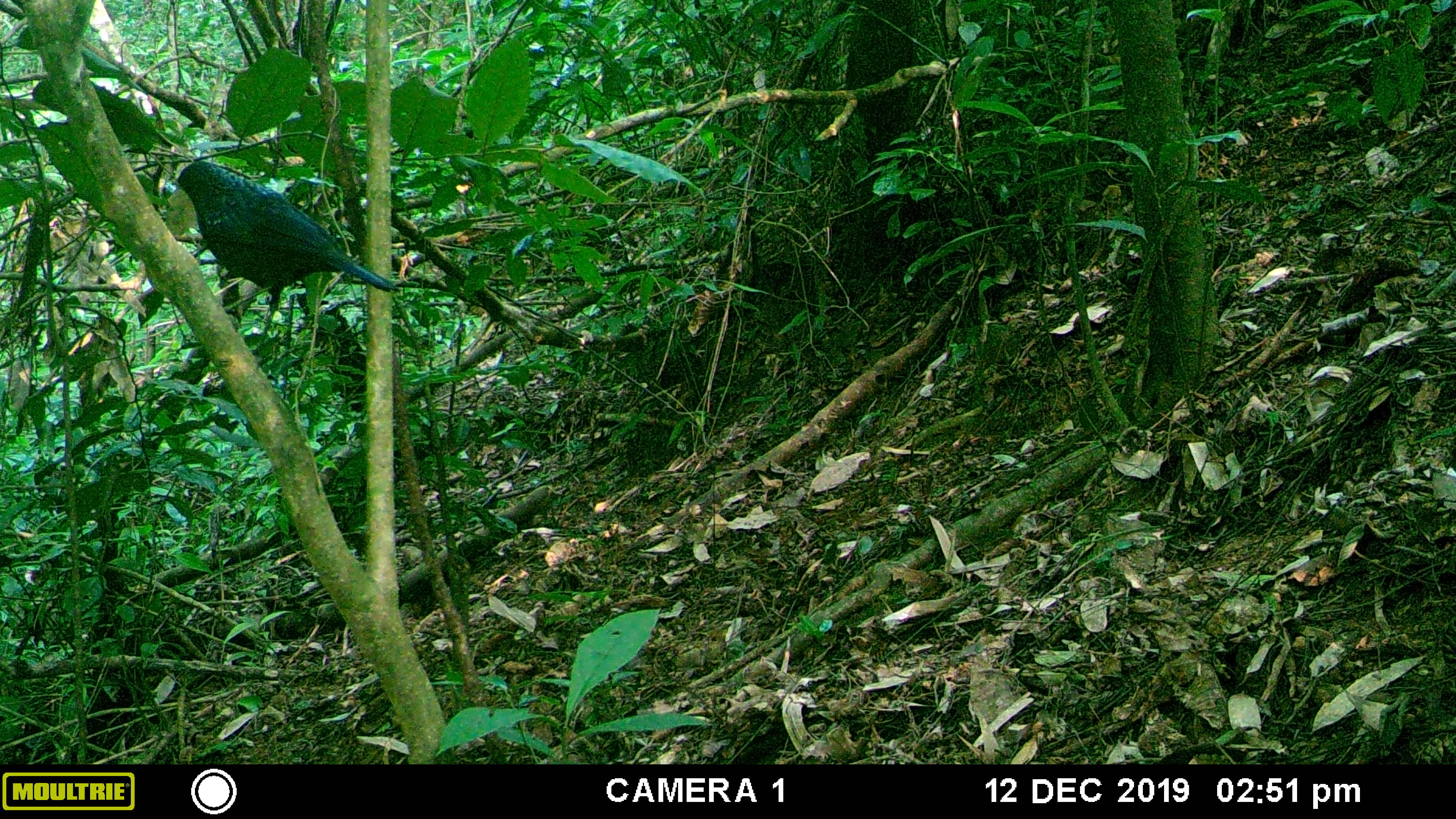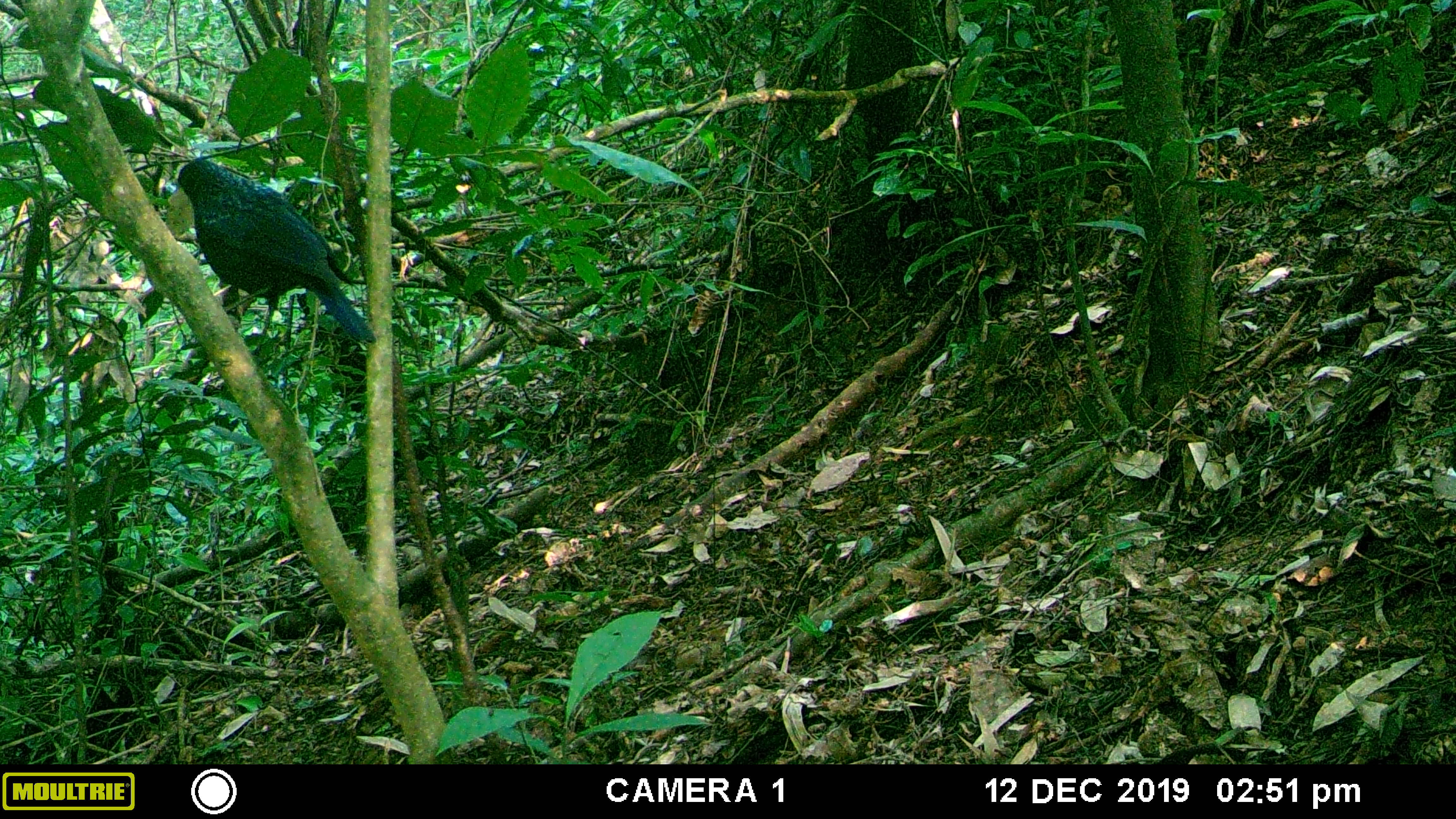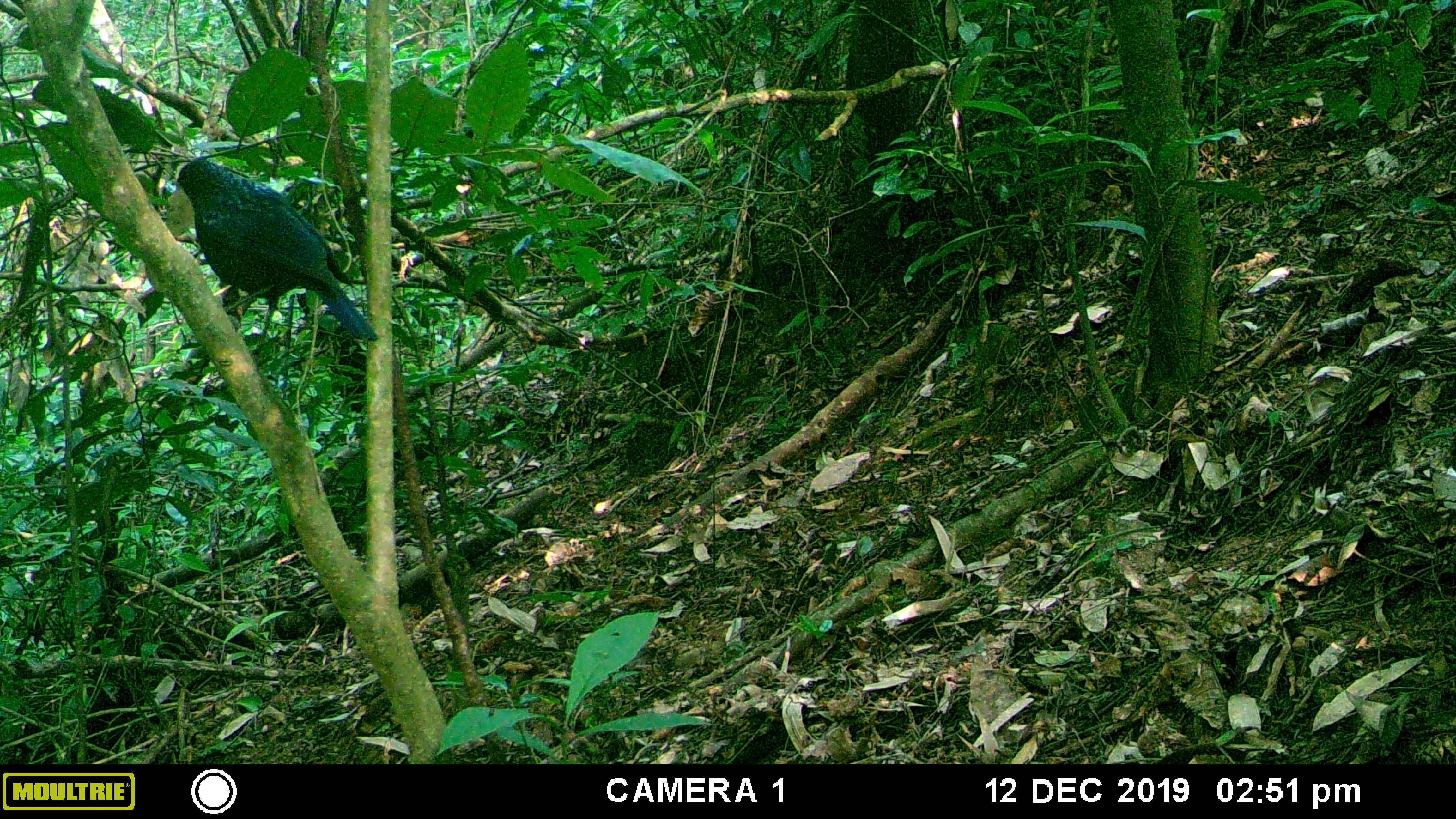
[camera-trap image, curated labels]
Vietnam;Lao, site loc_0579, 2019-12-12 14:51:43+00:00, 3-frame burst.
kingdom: Animalia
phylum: Chordata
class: Aves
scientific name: Aves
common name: bird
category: unidentified bird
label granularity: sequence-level